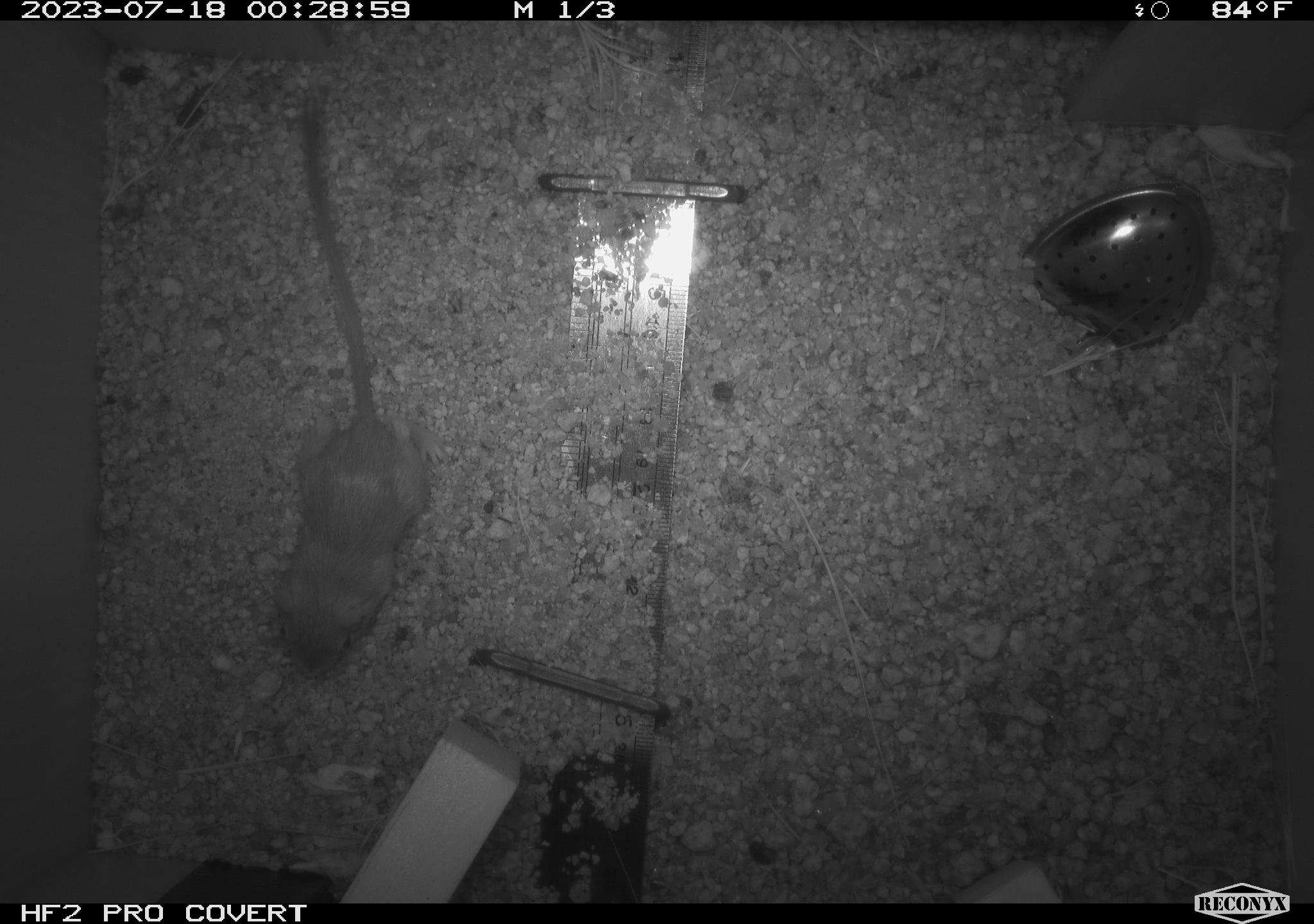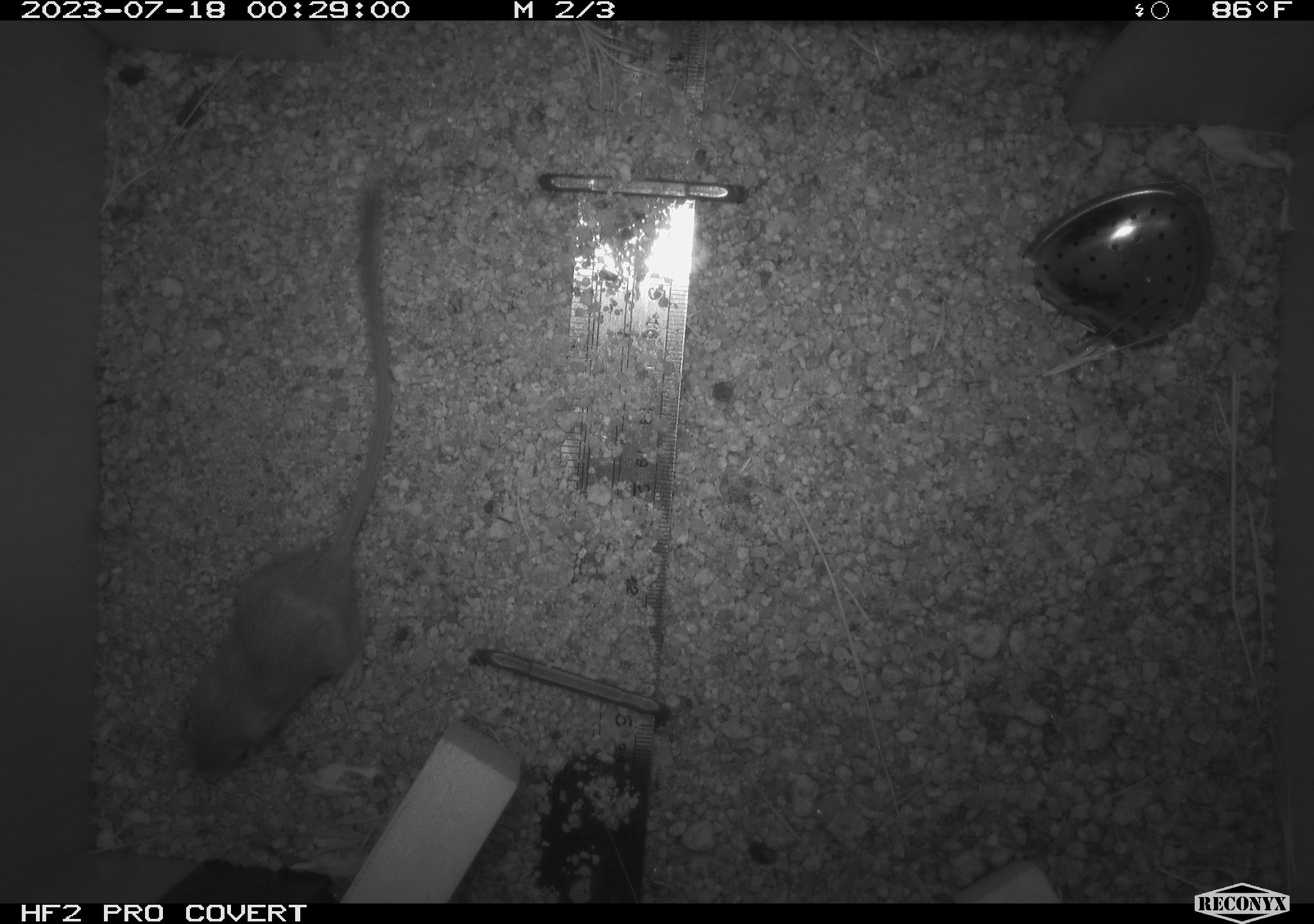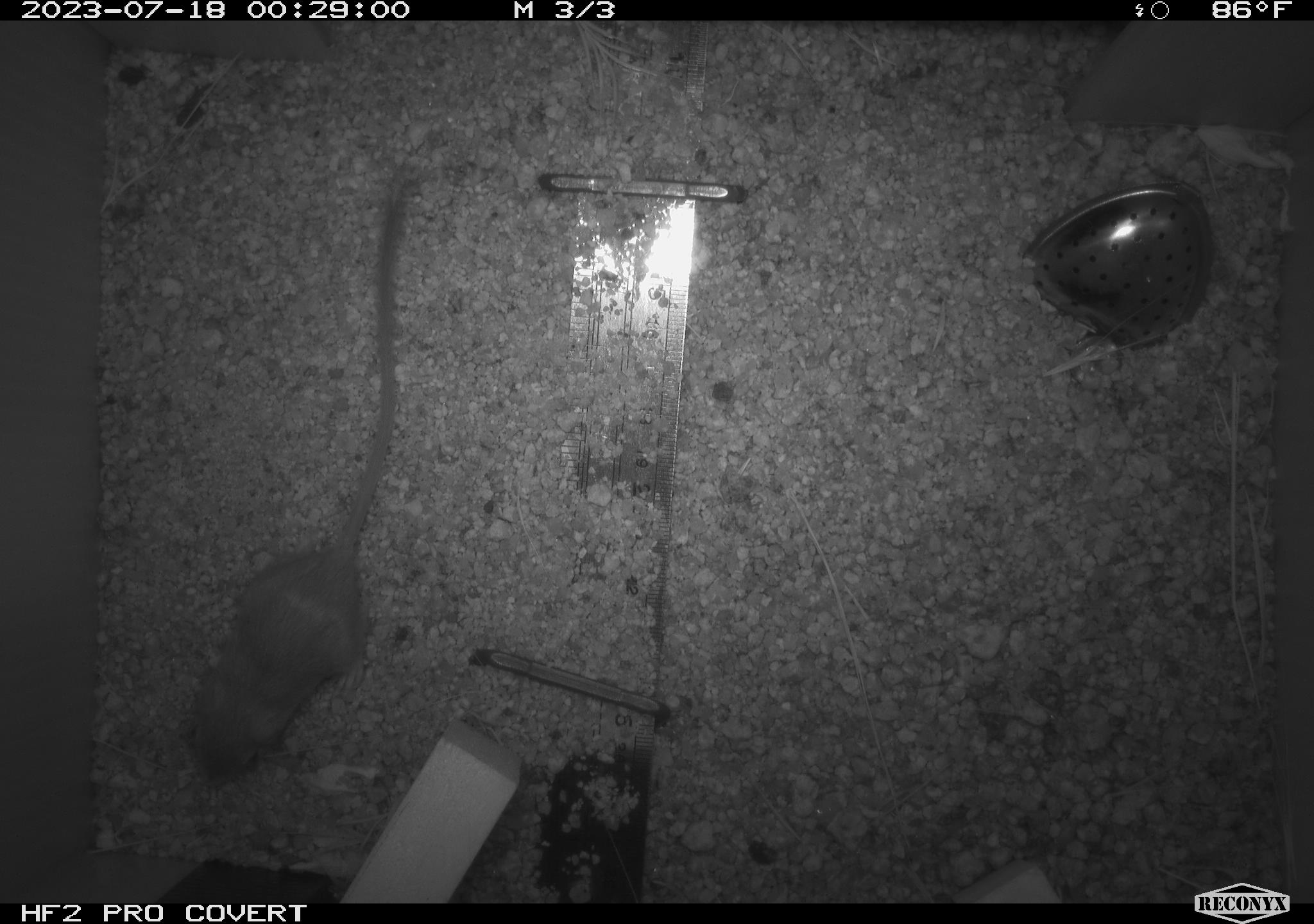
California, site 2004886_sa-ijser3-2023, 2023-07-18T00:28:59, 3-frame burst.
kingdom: Animalia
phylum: Chordata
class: Mammalia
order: Rodentia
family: Heteromyidae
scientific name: Heteromyidae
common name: kangaroo rats and pocket mice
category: heteromyidae family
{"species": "heteromyidae family (kangaroo rats and pocket mice) (Heteromyidae)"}